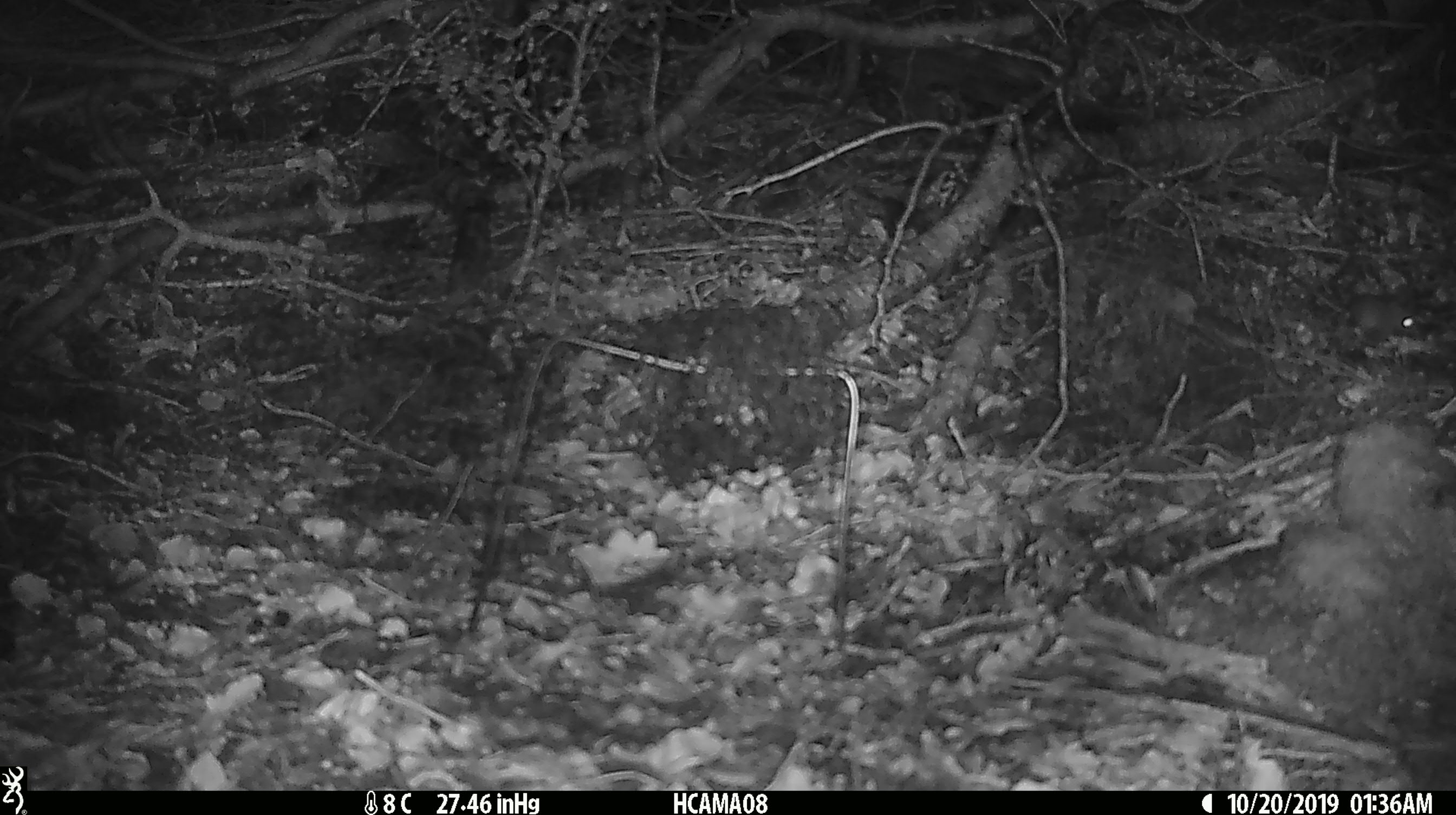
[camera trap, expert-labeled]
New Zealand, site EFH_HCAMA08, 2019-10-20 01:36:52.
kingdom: Animalia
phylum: Chordata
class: Mammalia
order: Rodentia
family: Muridae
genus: Mus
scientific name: Mus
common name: mouse